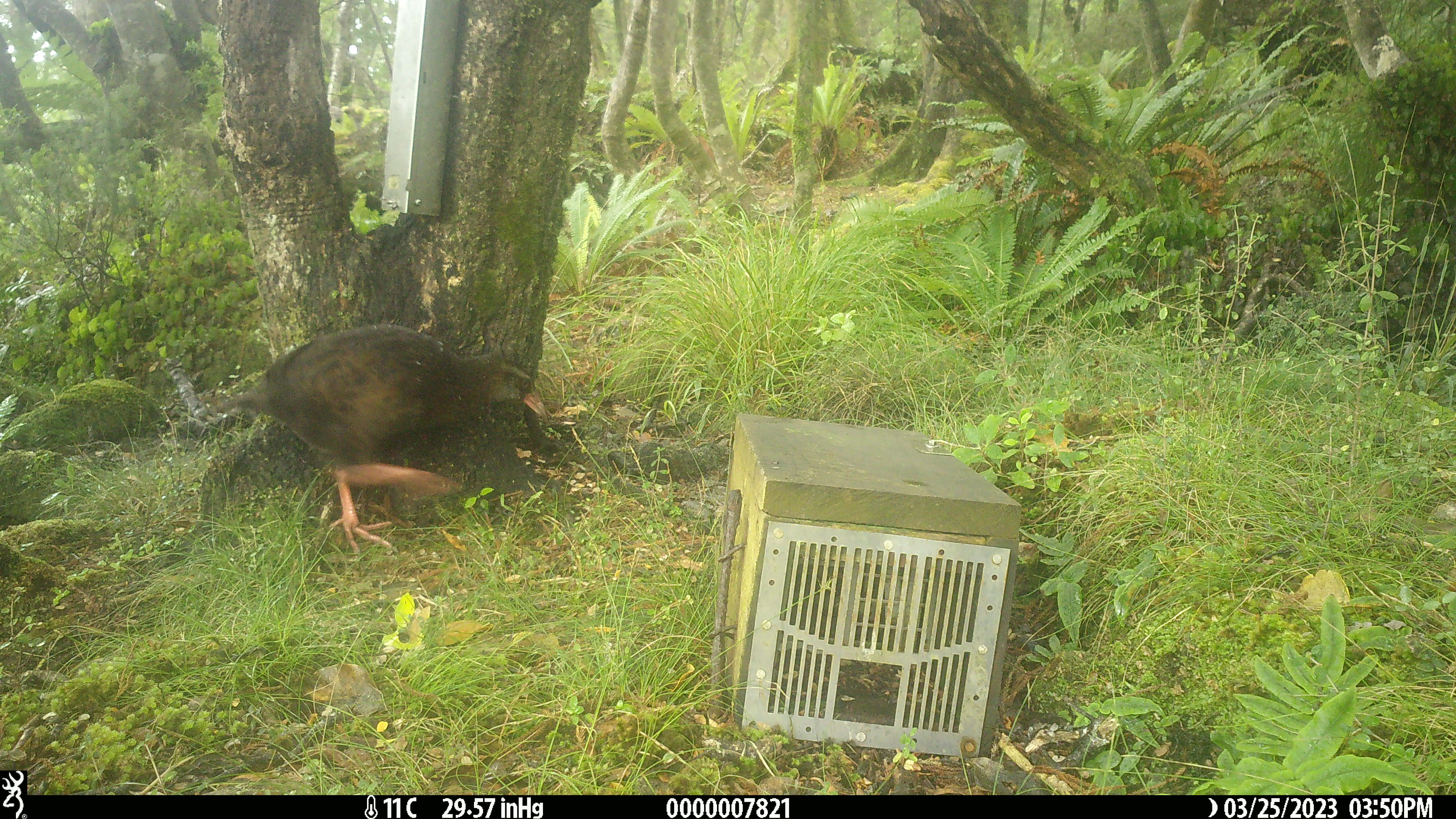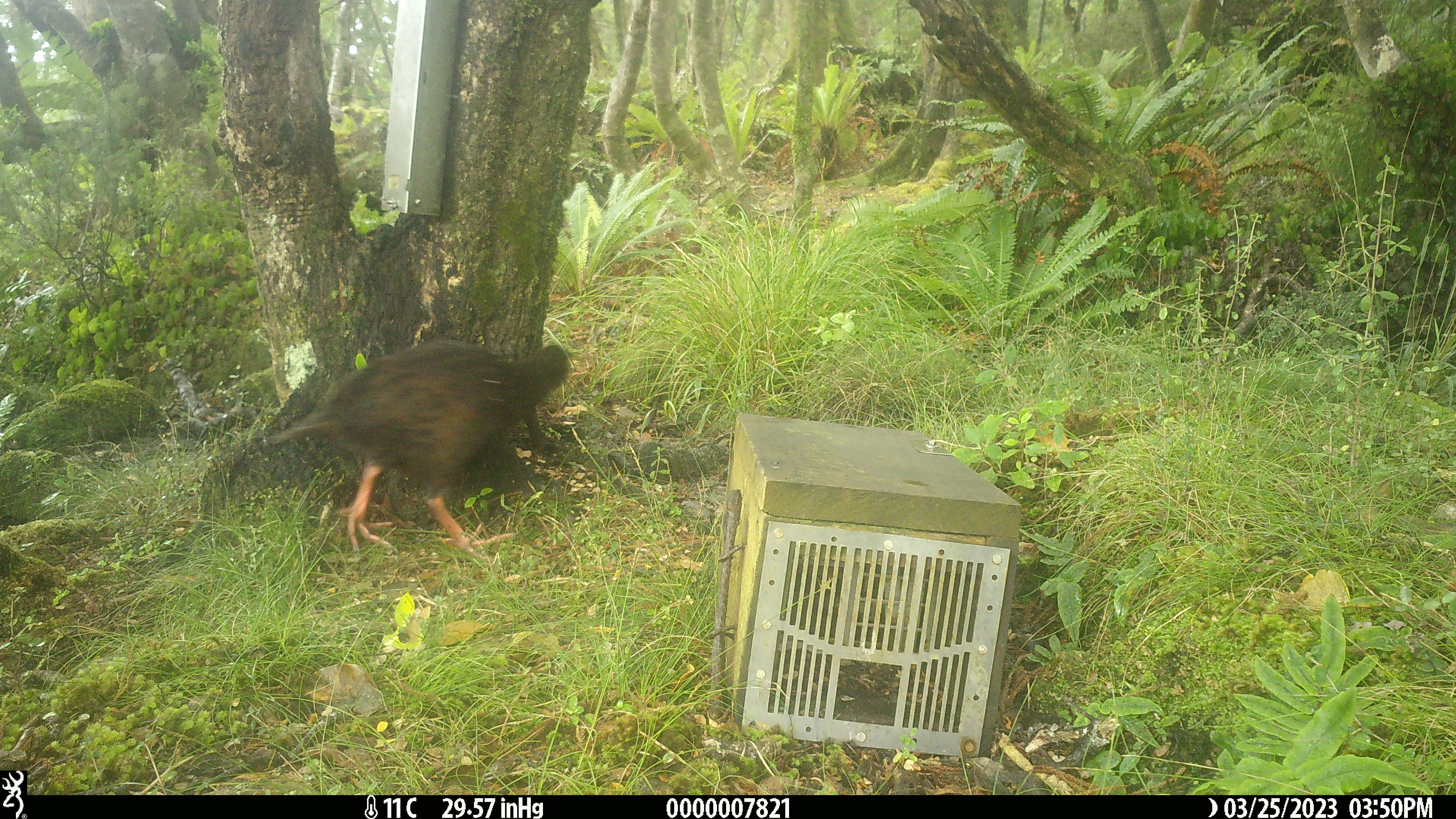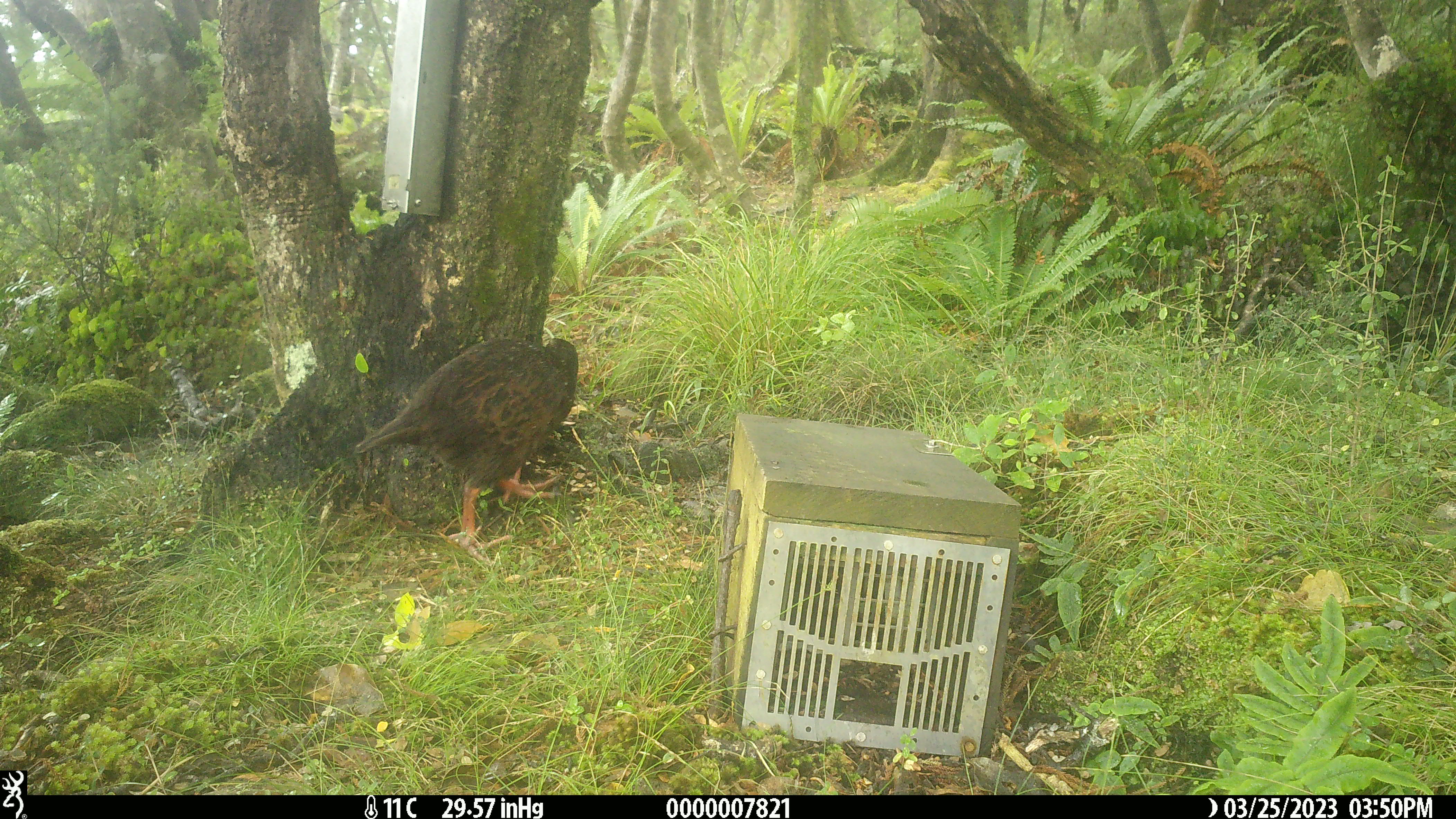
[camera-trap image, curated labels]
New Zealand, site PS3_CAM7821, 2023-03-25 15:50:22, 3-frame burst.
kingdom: Animalia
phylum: Chordata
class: Aves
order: Gruiformes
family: Rallidae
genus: Gallirallus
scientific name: Gallirallus australis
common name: weka